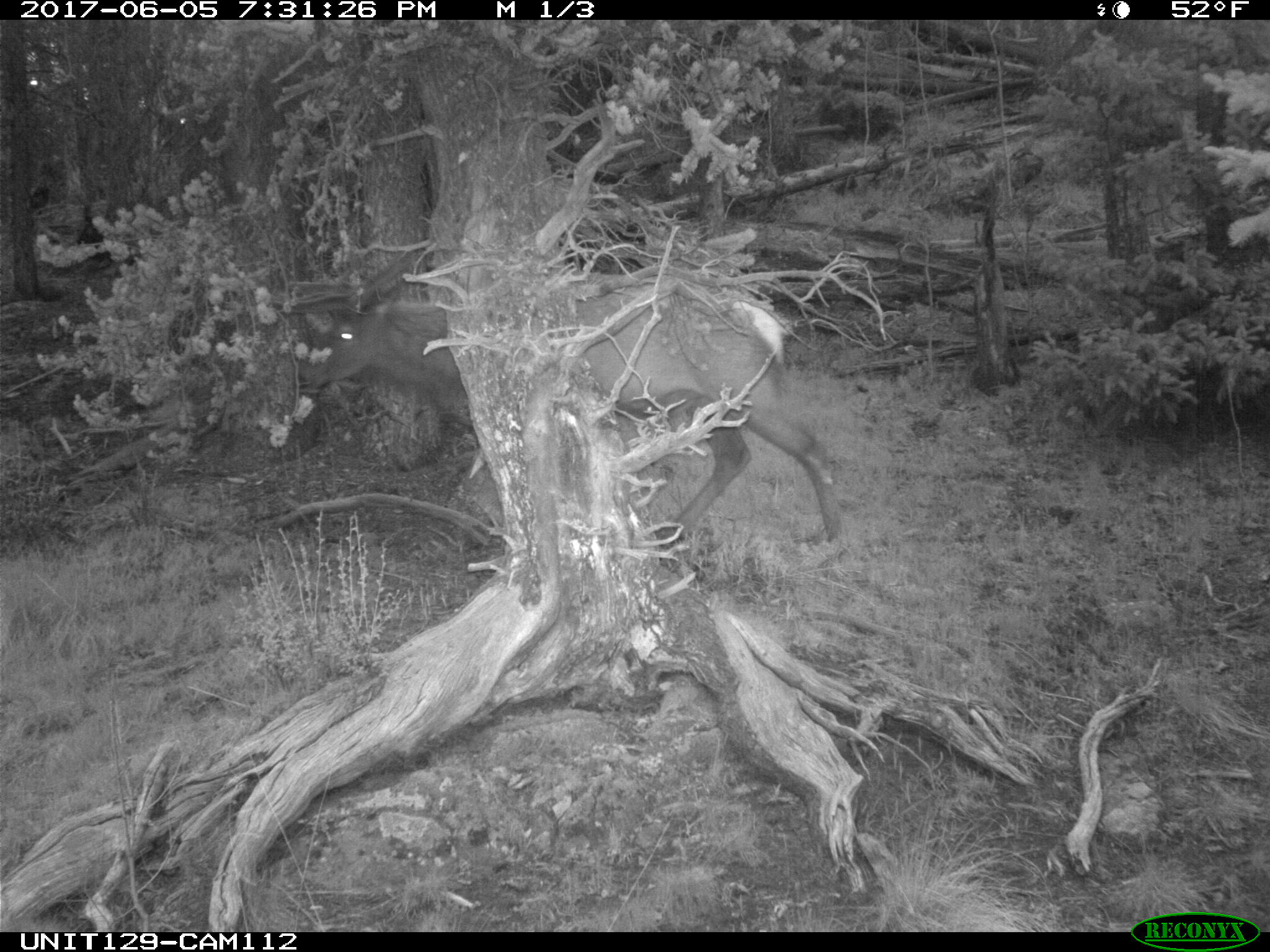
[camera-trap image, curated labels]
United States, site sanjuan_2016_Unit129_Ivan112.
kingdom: Animalia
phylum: Chordata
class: Mammalia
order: Artiodactyla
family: Cervidae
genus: Cervus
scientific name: Cervus elaphus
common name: red deer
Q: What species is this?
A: Cervus elaphus (red deer).